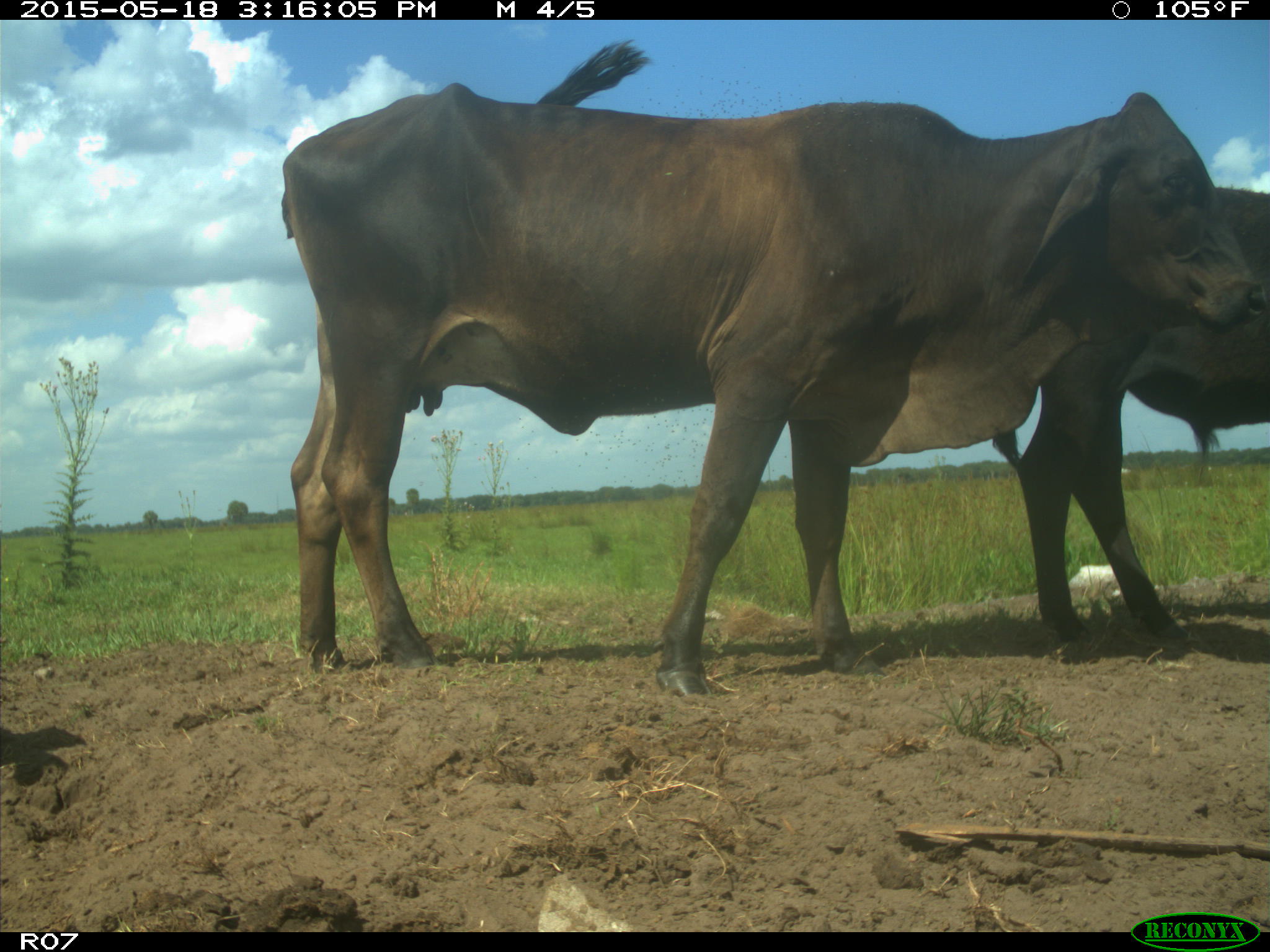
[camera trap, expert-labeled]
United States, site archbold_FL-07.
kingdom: Animalia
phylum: Chordata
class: Mammalia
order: Artiodactyla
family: Bovidae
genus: Bos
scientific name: Bos taurus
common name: domestic cow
Bos taurus (domestic cow).